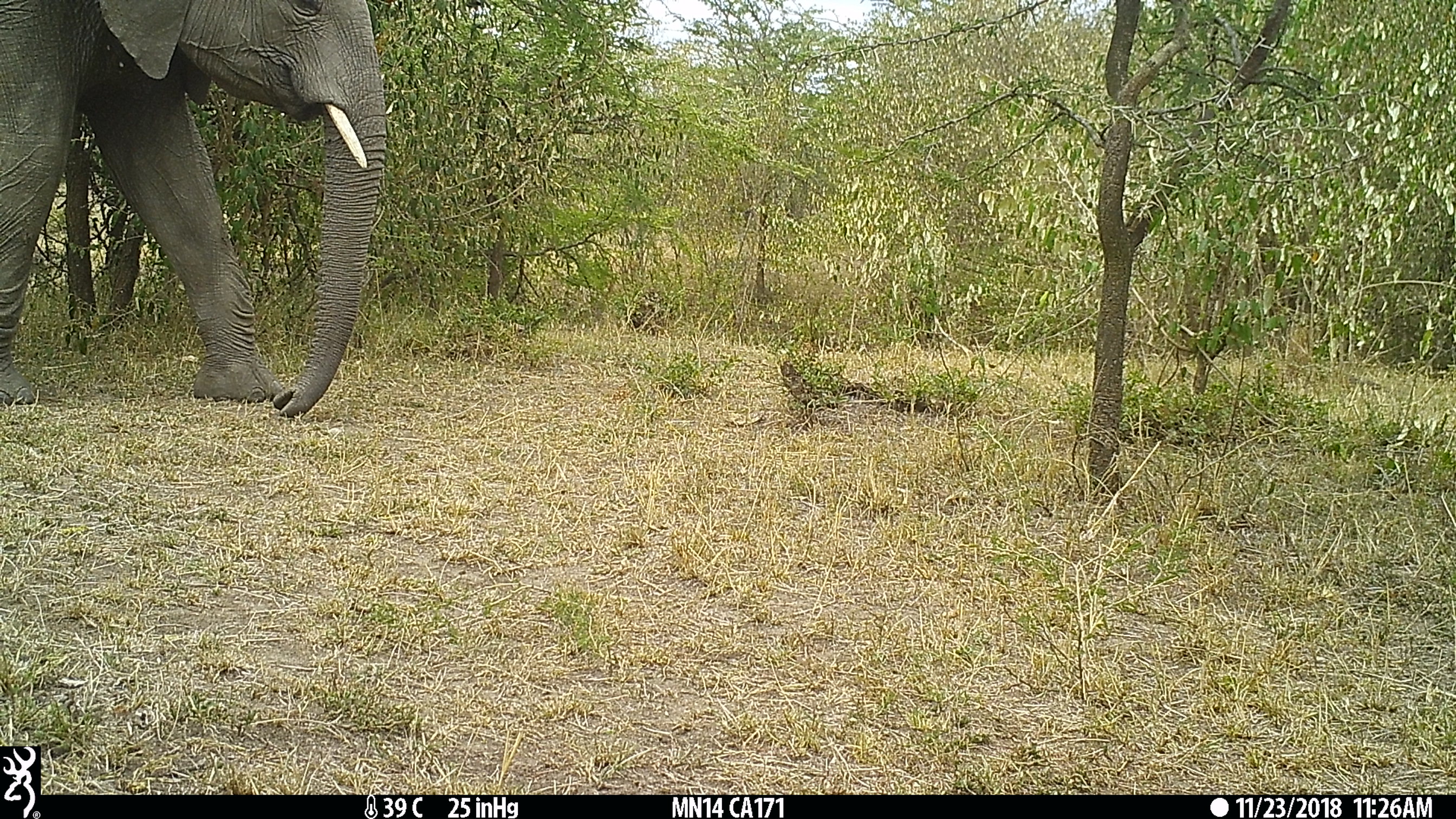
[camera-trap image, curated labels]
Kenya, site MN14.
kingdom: Animalia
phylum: Chordata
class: Mammalia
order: Proboscidea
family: Elephantidae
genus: Loxodonta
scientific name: Loxodonta africana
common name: elephant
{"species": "elephant (Loxodonta africana)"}